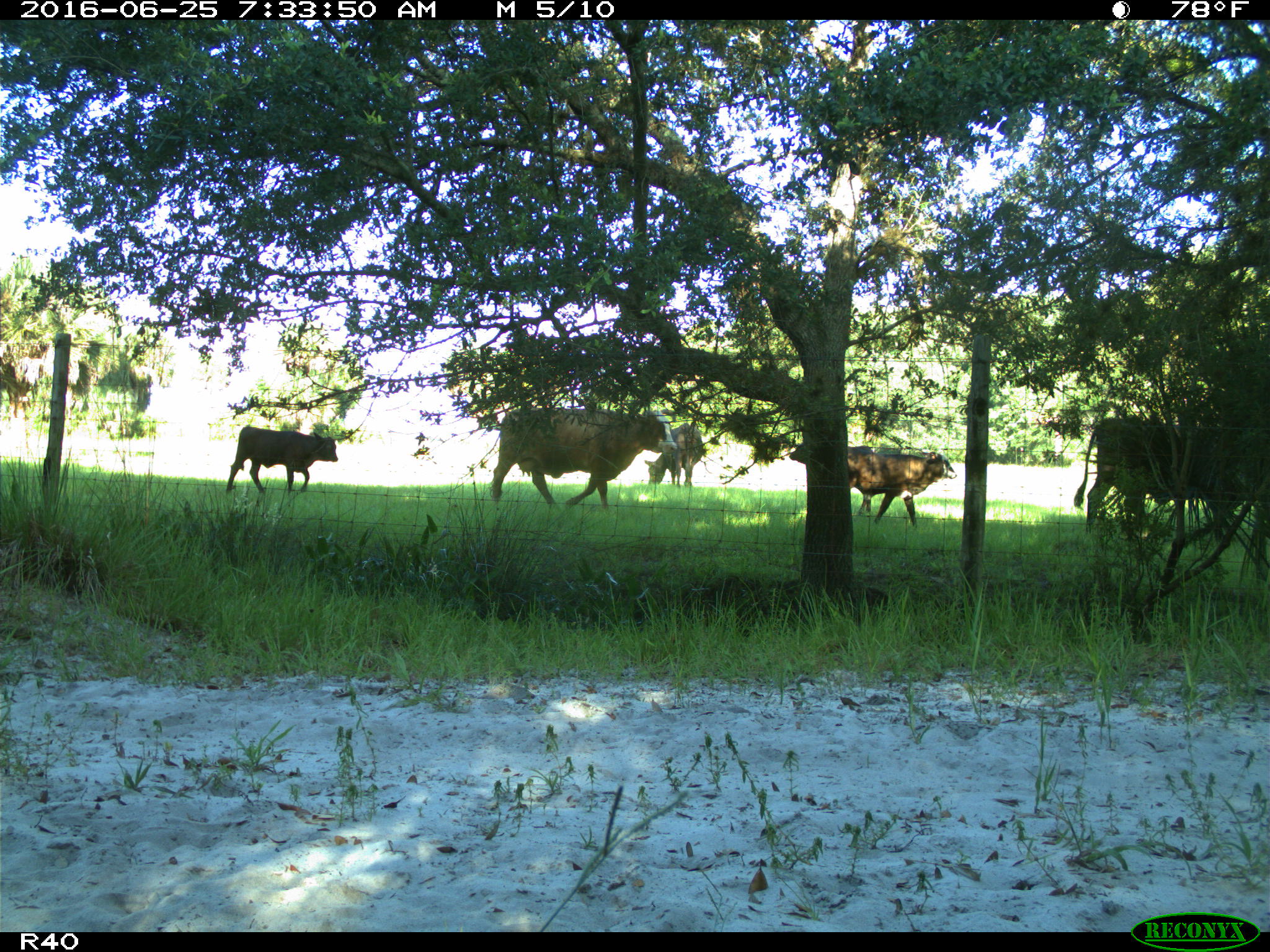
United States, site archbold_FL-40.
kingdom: Animalia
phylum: Chordata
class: Mammalia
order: Artiodactyla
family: Bovidae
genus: Bos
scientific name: Bos taurus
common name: domestic cow